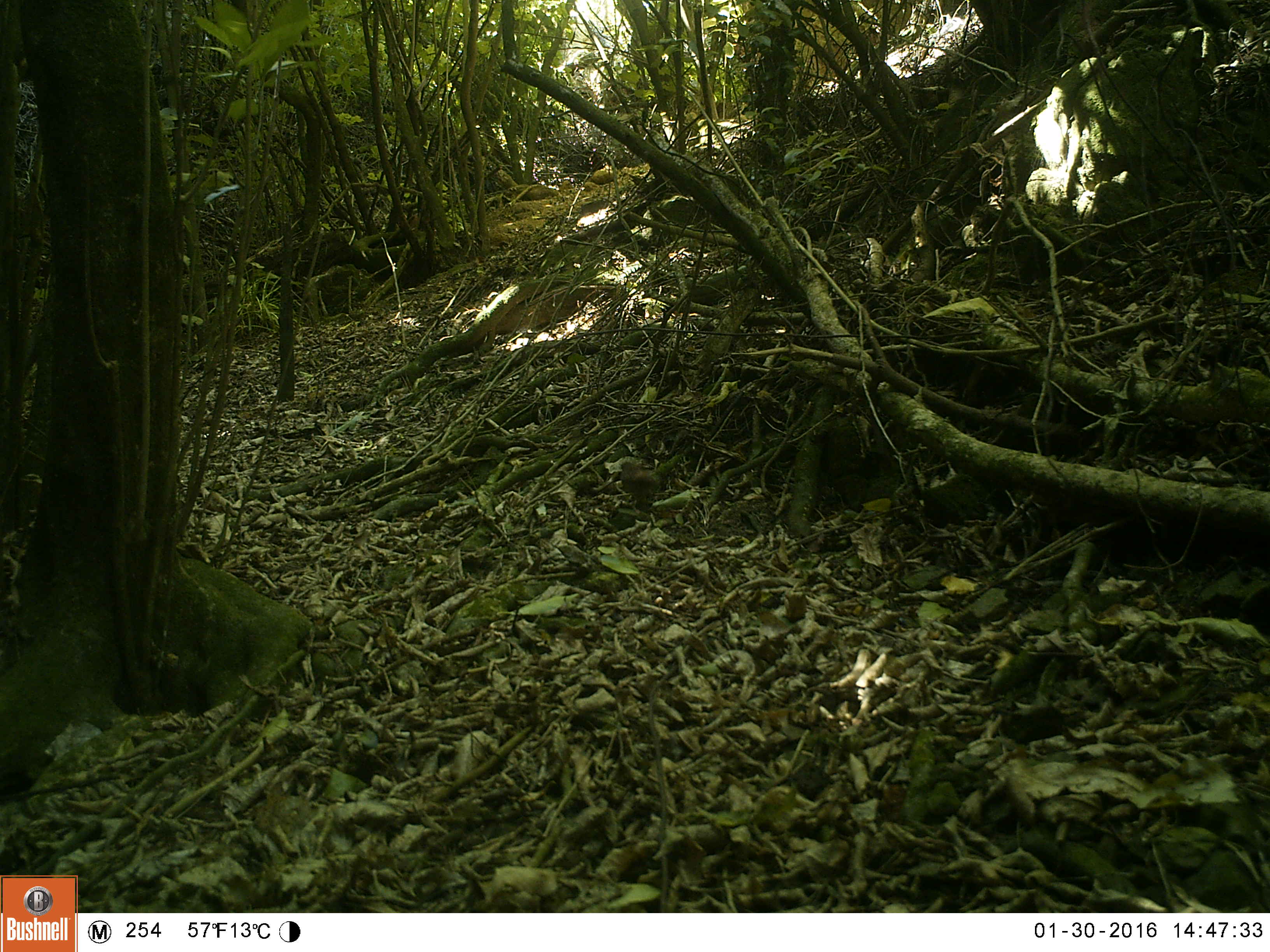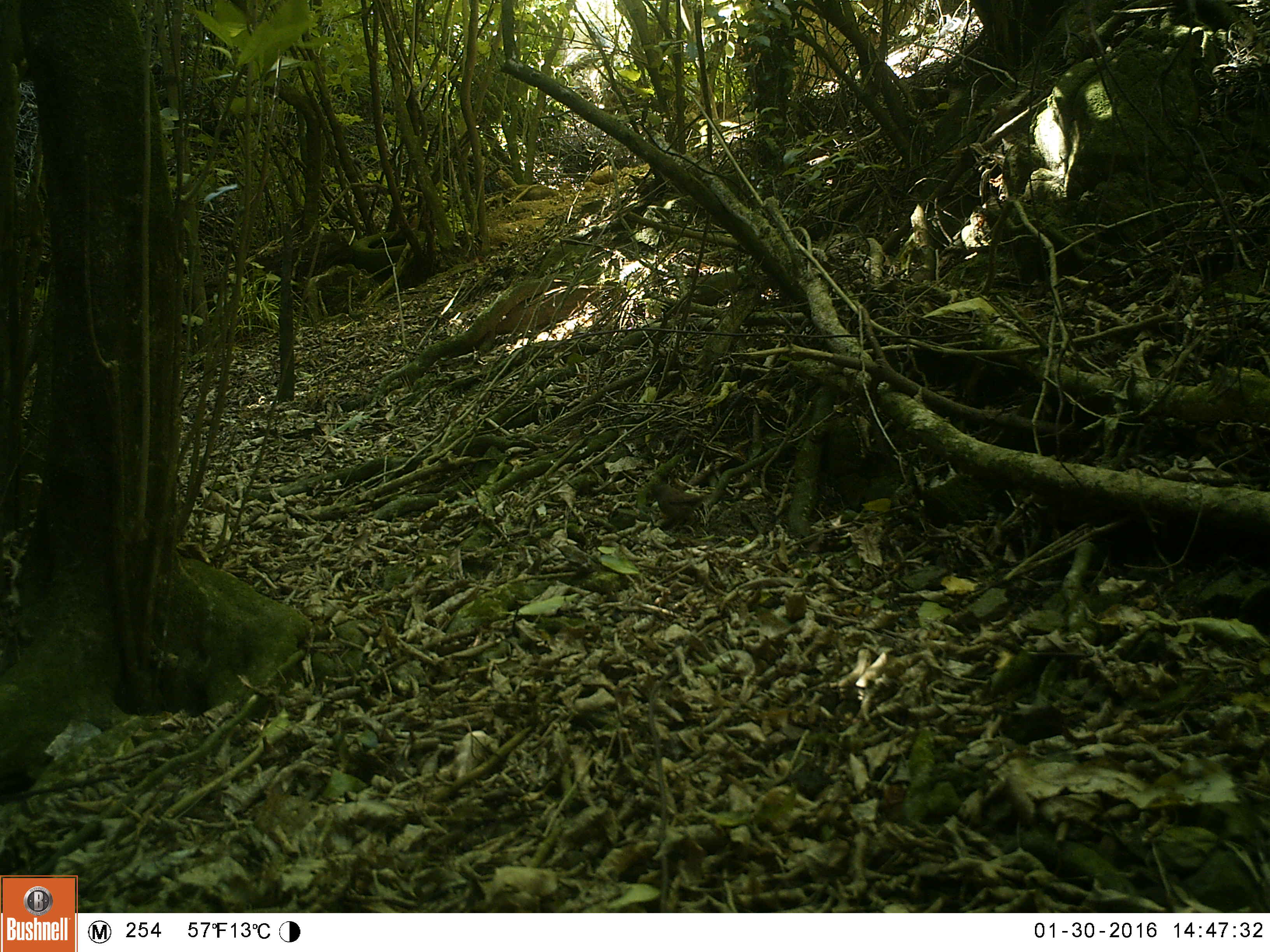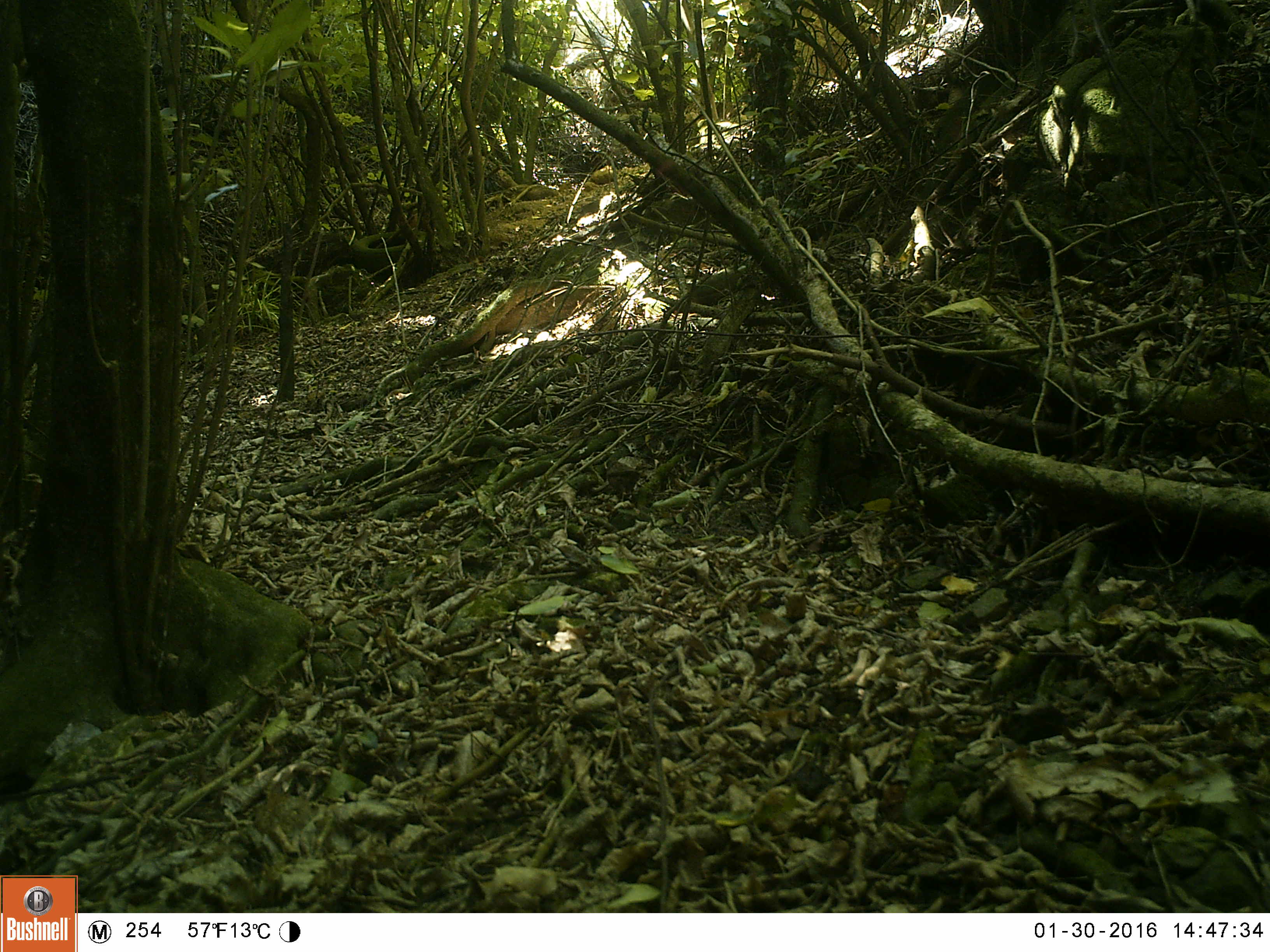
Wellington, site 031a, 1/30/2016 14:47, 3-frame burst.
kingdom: Animalia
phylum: Chordata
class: Aves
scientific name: Aves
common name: bird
Bird (Aves).